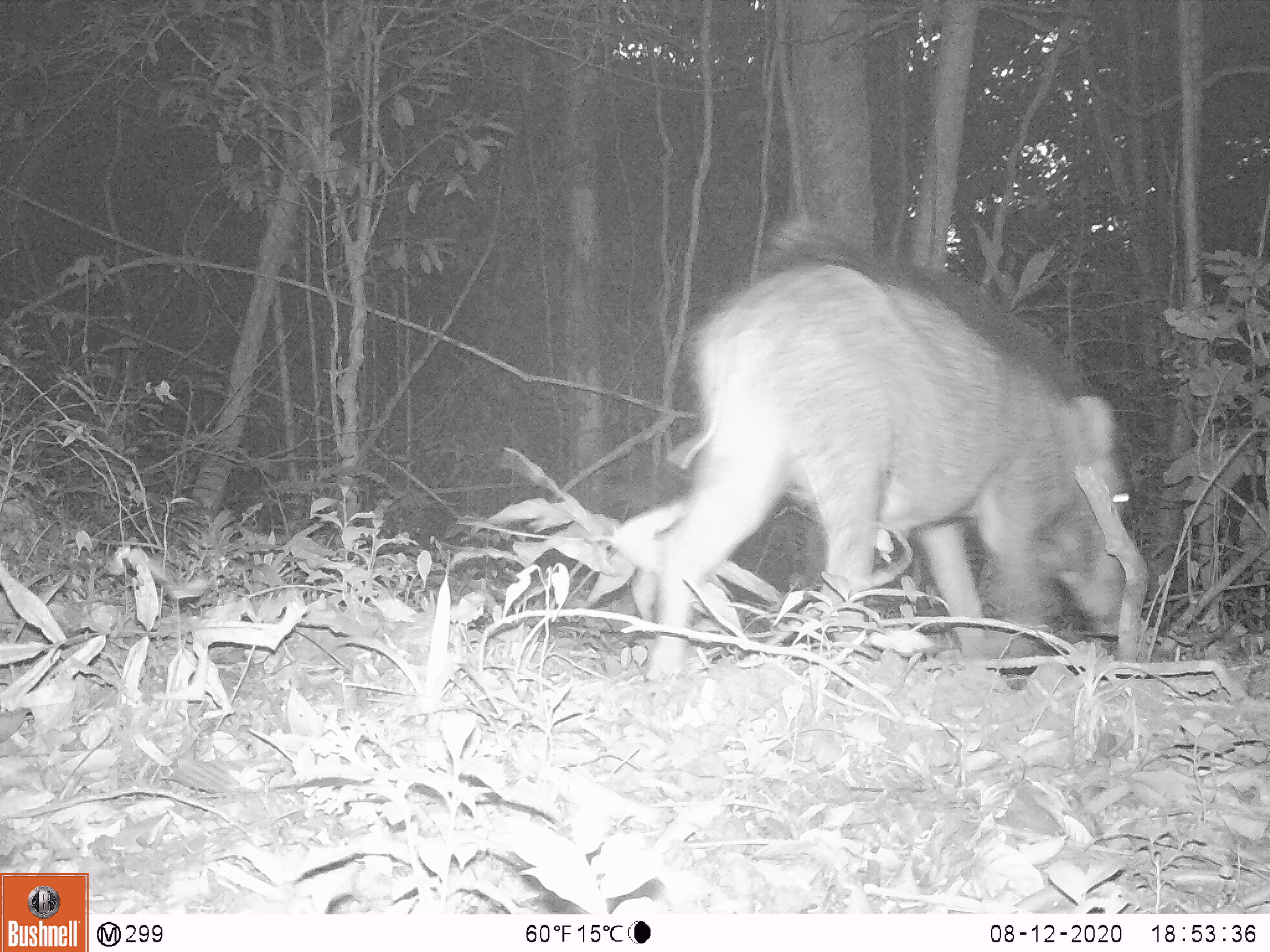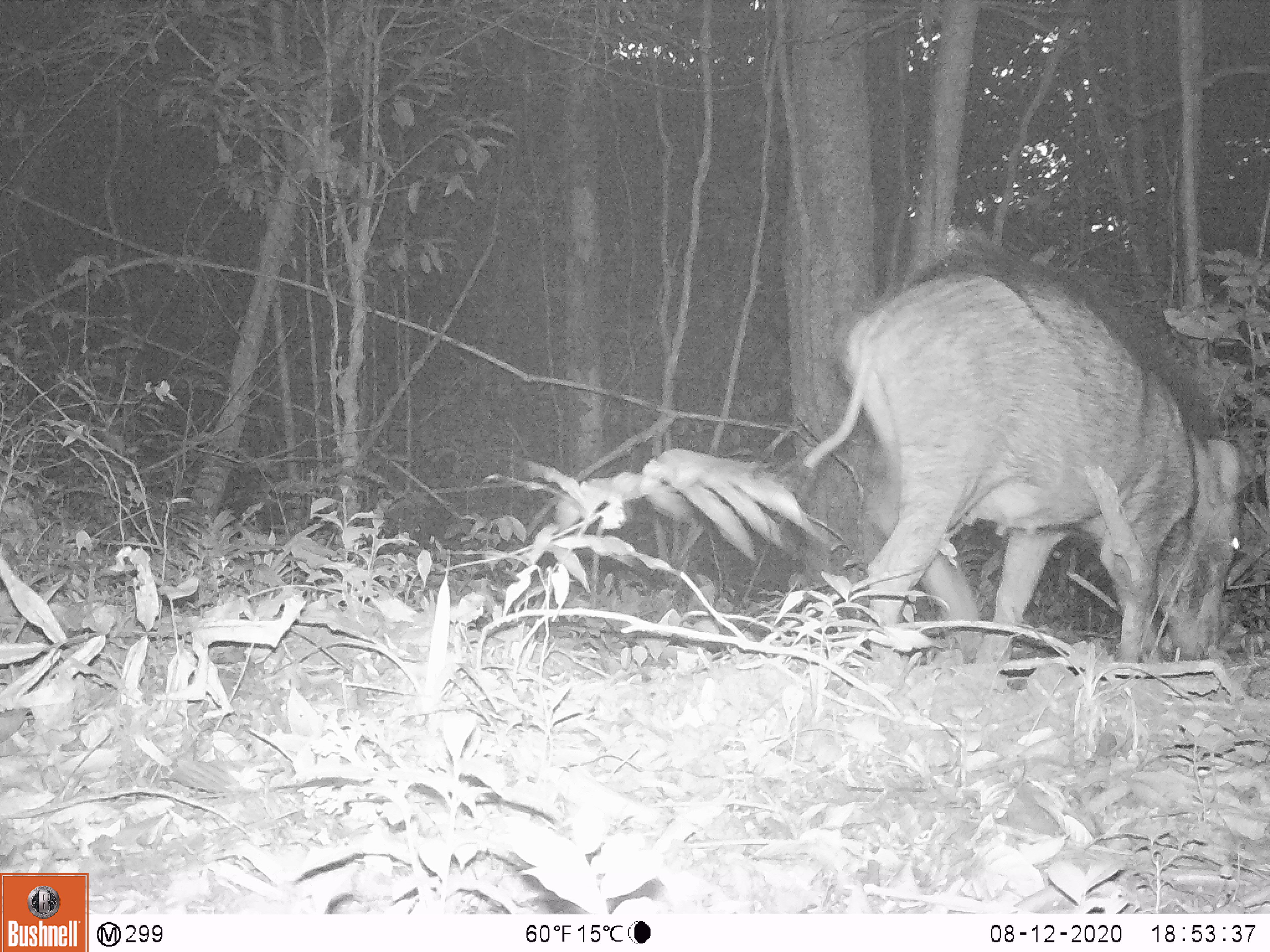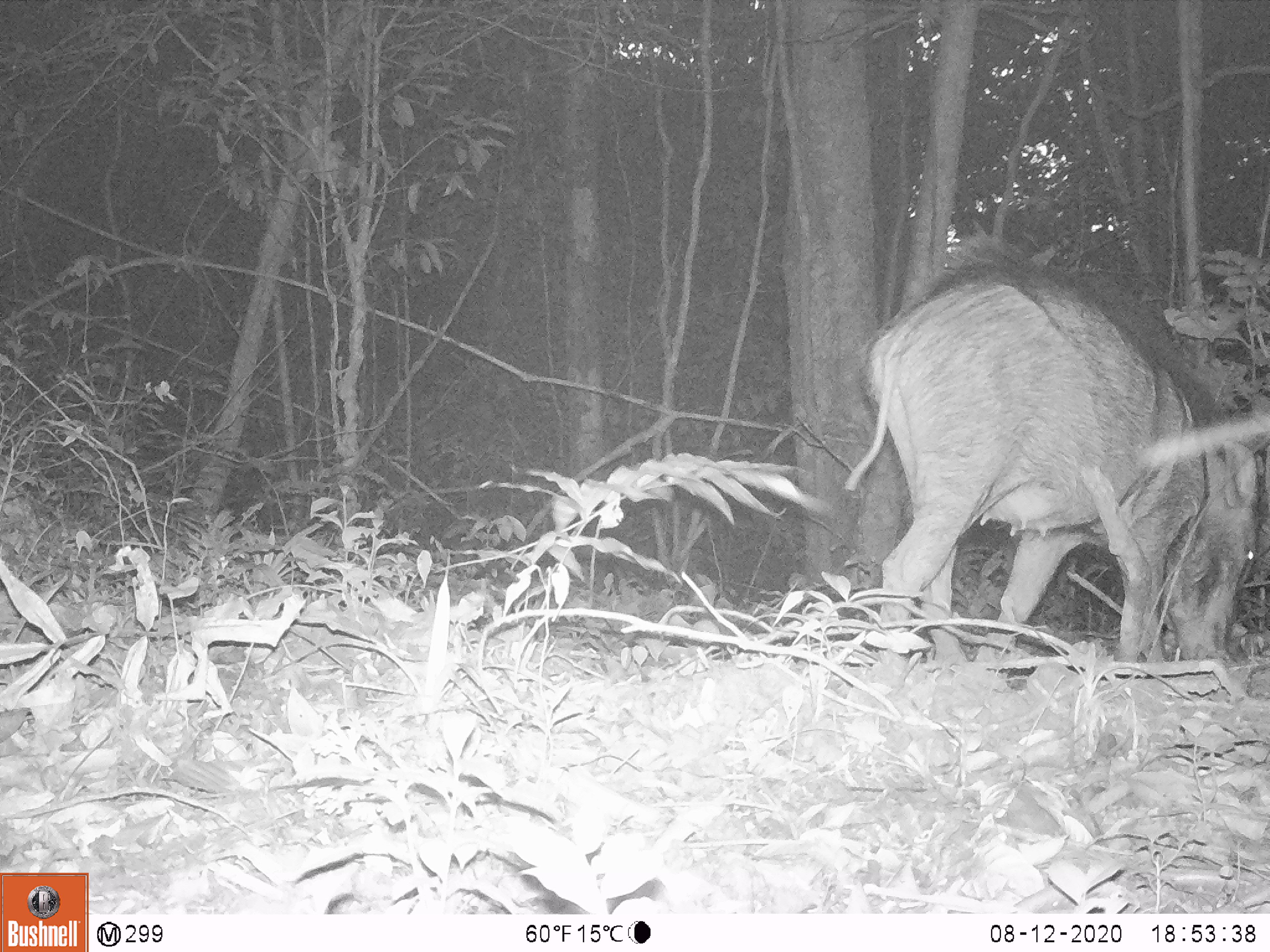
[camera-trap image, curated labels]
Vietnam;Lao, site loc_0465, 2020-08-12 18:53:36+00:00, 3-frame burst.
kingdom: Animalia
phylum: Chordata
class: Mammalia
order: Artiodactyla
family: Suidae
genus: Sus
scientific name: Sus scrofa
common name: eurasian wild pig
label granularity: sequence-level